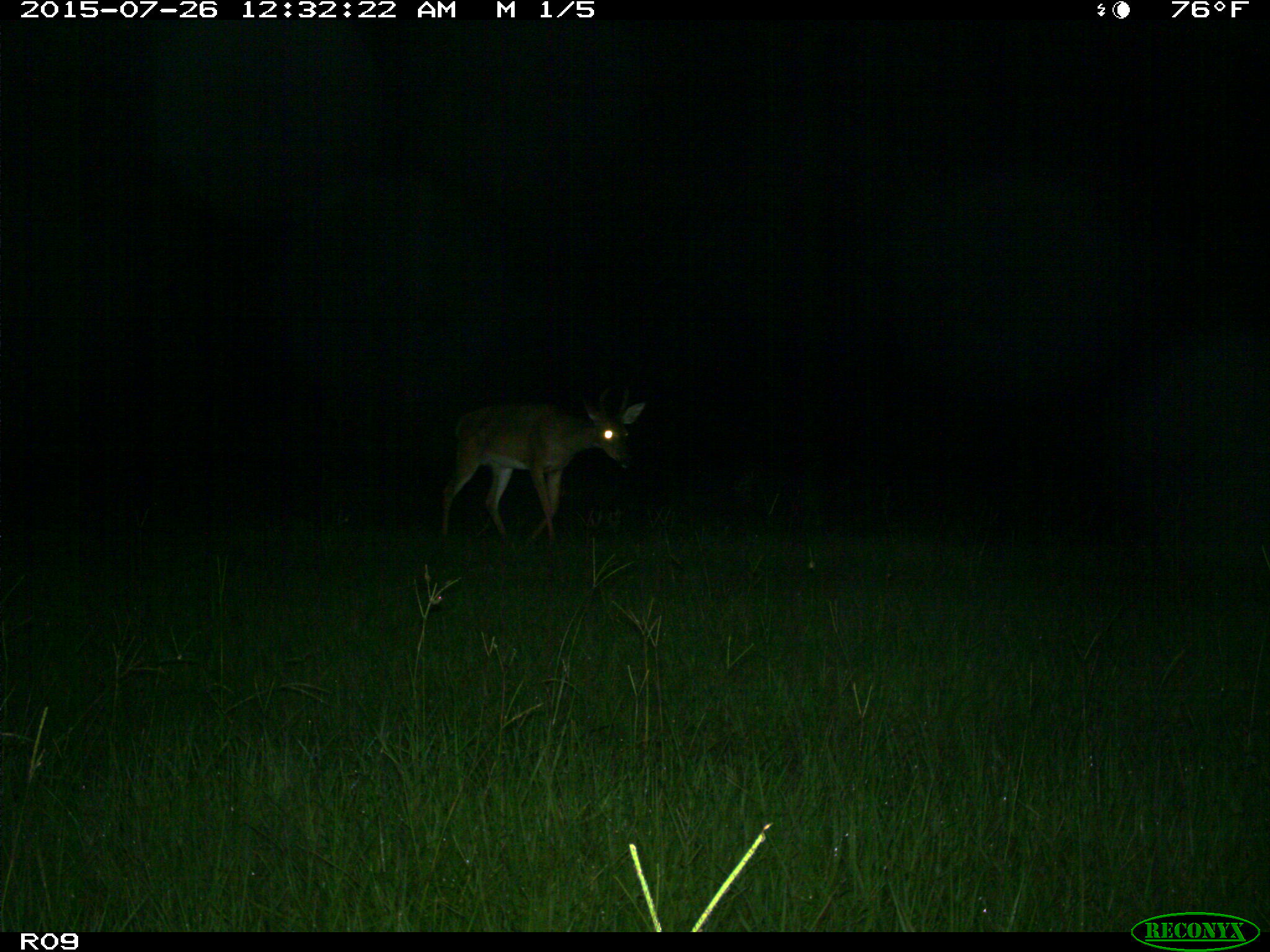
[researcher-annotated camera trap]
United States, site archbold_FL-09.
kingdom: Animalia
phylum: Chordata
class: Mammalia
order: Artiodactyla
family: Cervidae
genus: Odocoileus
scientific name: Odocoileus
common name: deer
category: unidentified deer